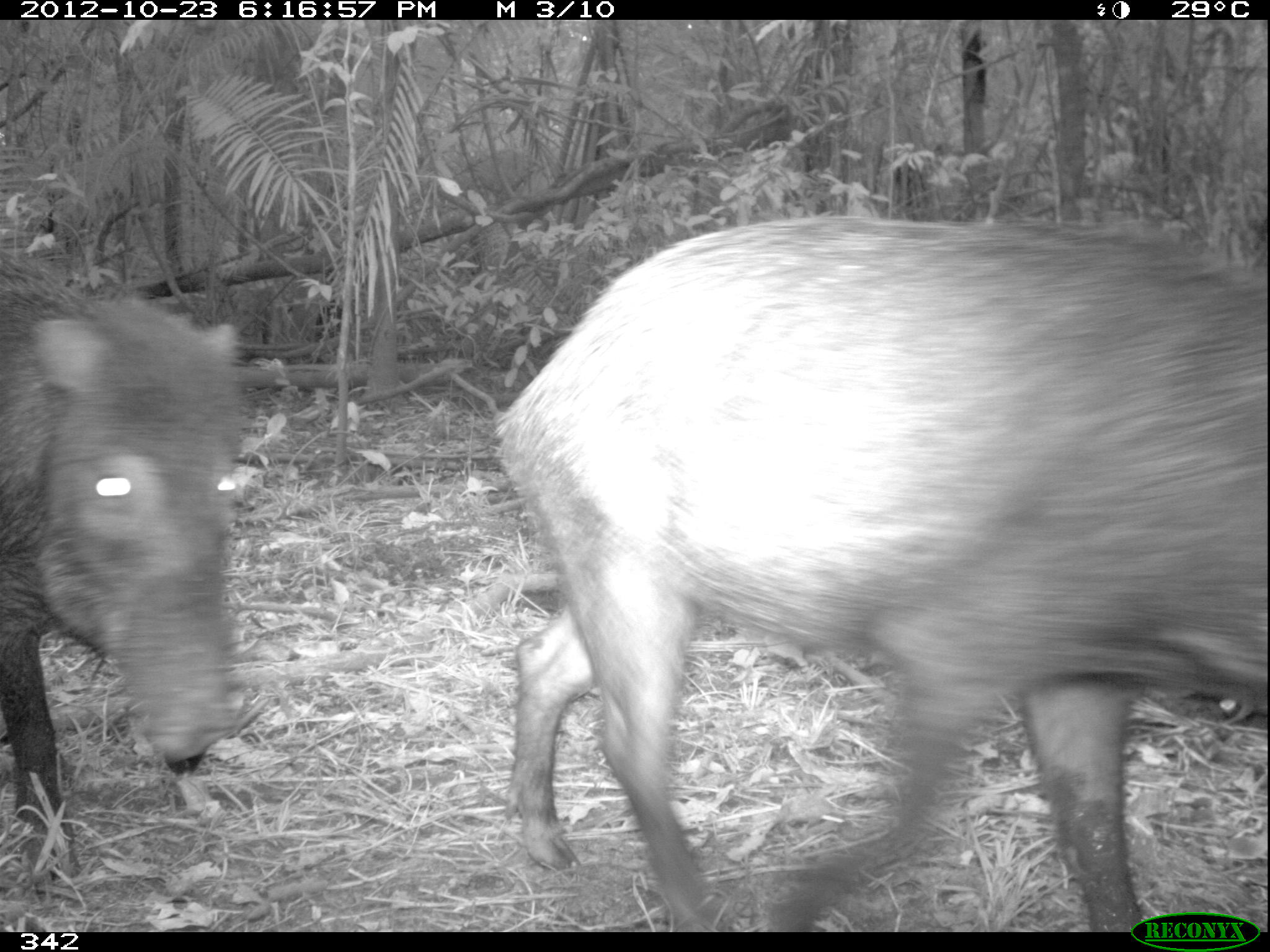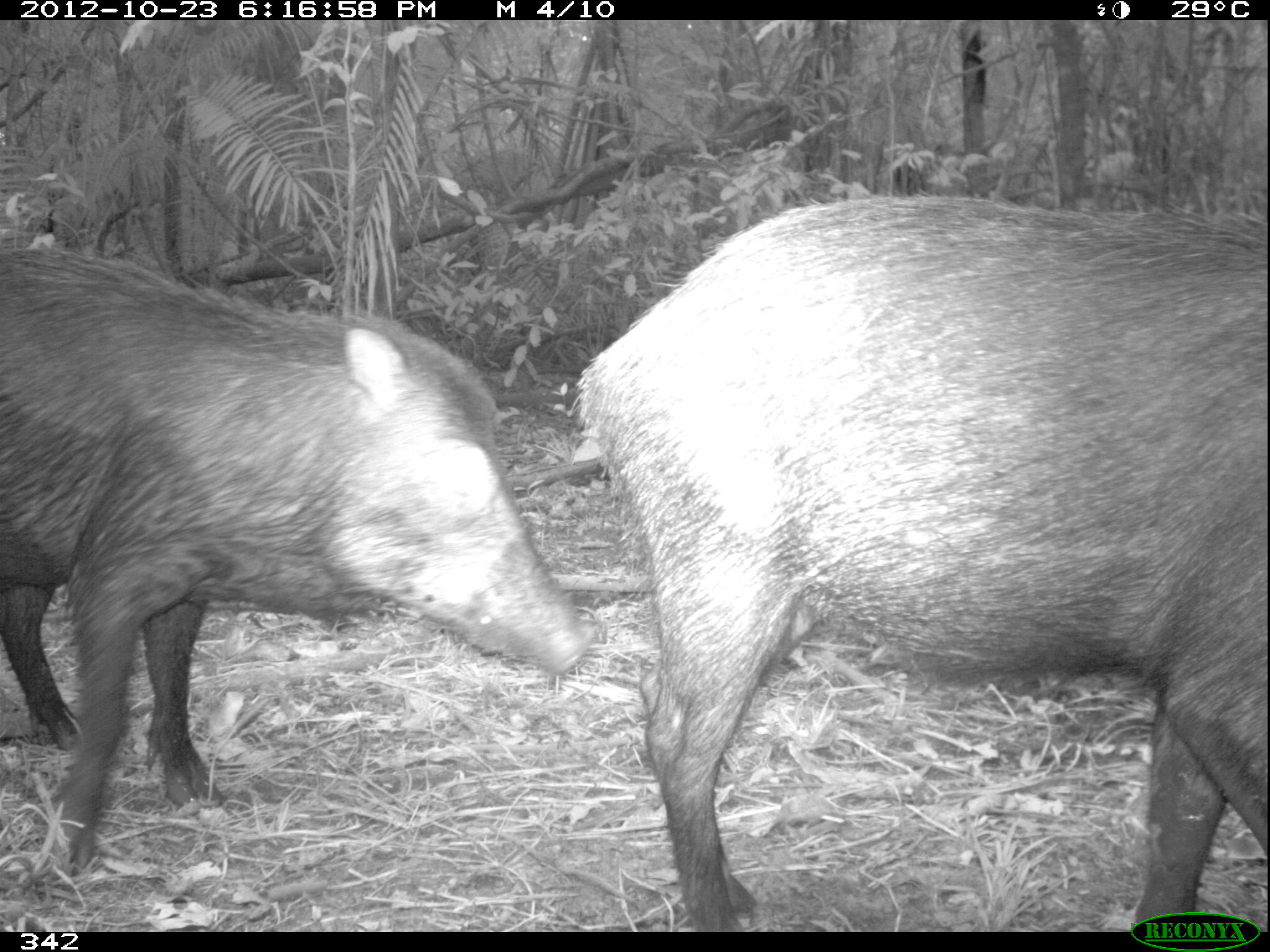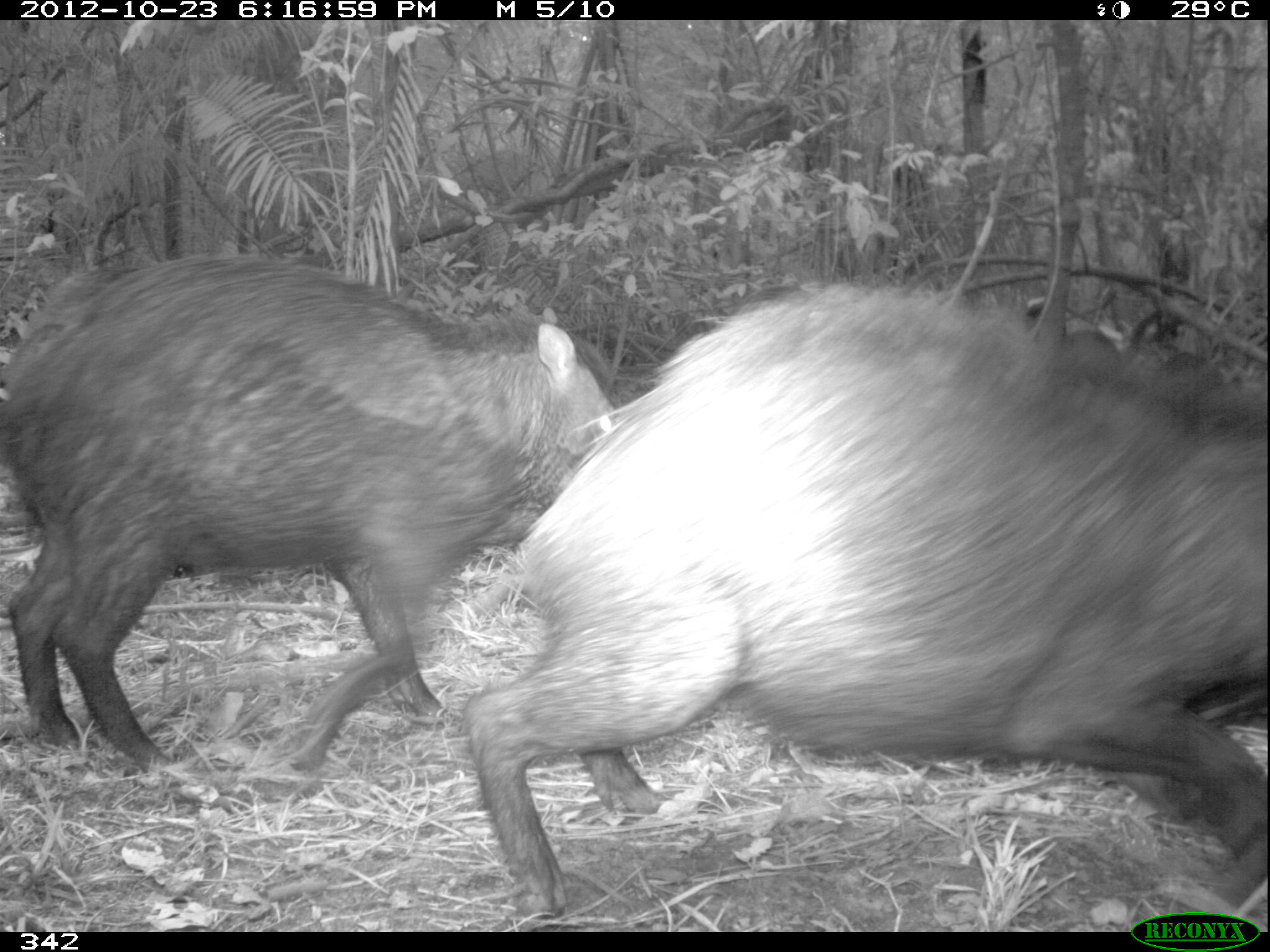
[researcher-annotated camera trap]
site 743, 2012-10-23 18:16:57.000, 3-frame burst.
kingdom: Animalia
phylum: Chordata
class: Mammalia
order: Artiodactyla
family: Tayassuidae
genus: Tayassu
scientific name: Tayassu pecari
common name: white-lipped peccary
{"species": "Tayassu pecari (white-lipped peccary)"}